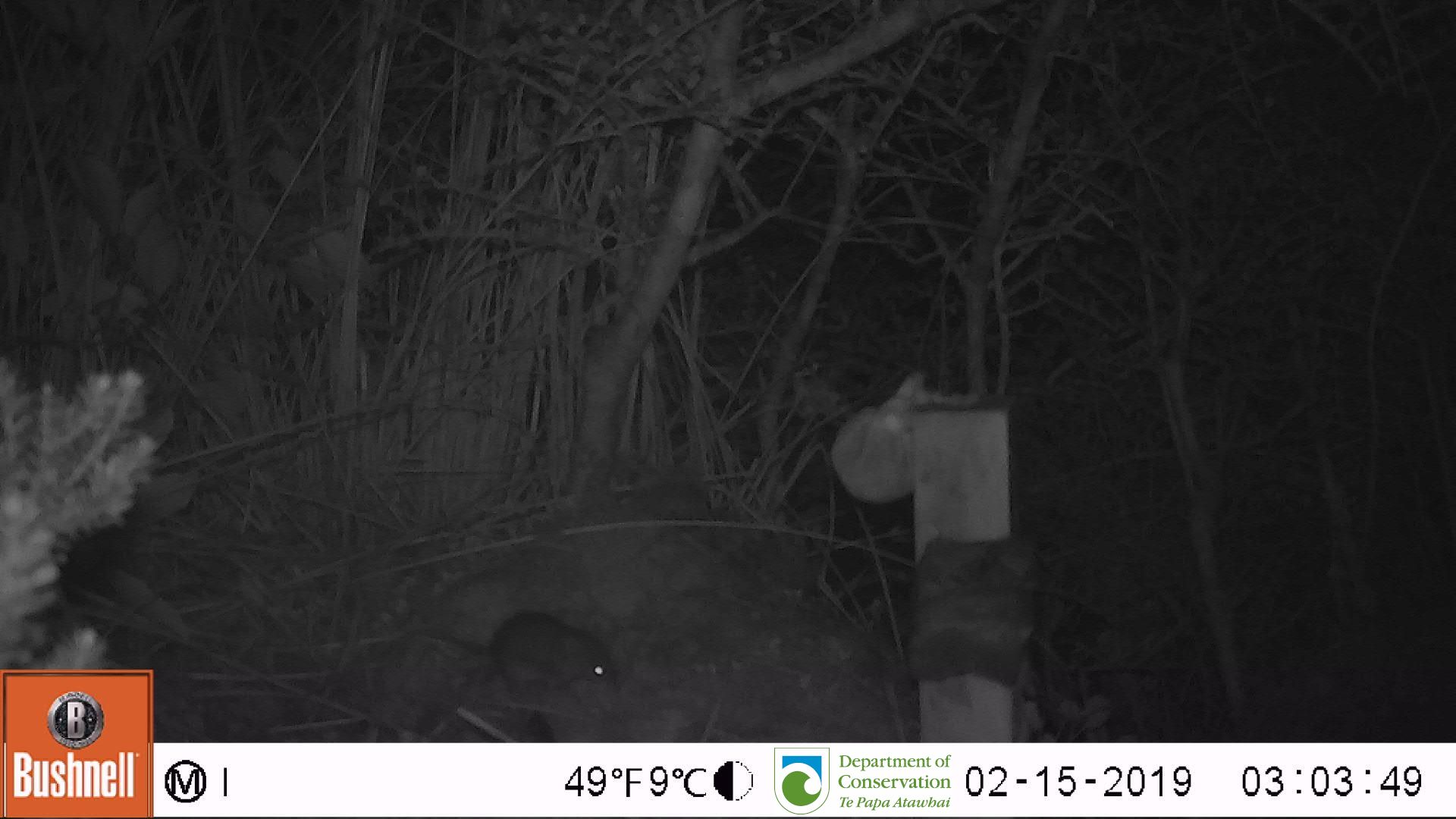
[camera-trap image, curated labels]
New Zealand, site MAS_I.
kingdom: Animalia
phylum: Chordata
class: Mammalia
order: Rodentia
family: Muridae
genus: Mus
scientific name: Mus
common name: mouse